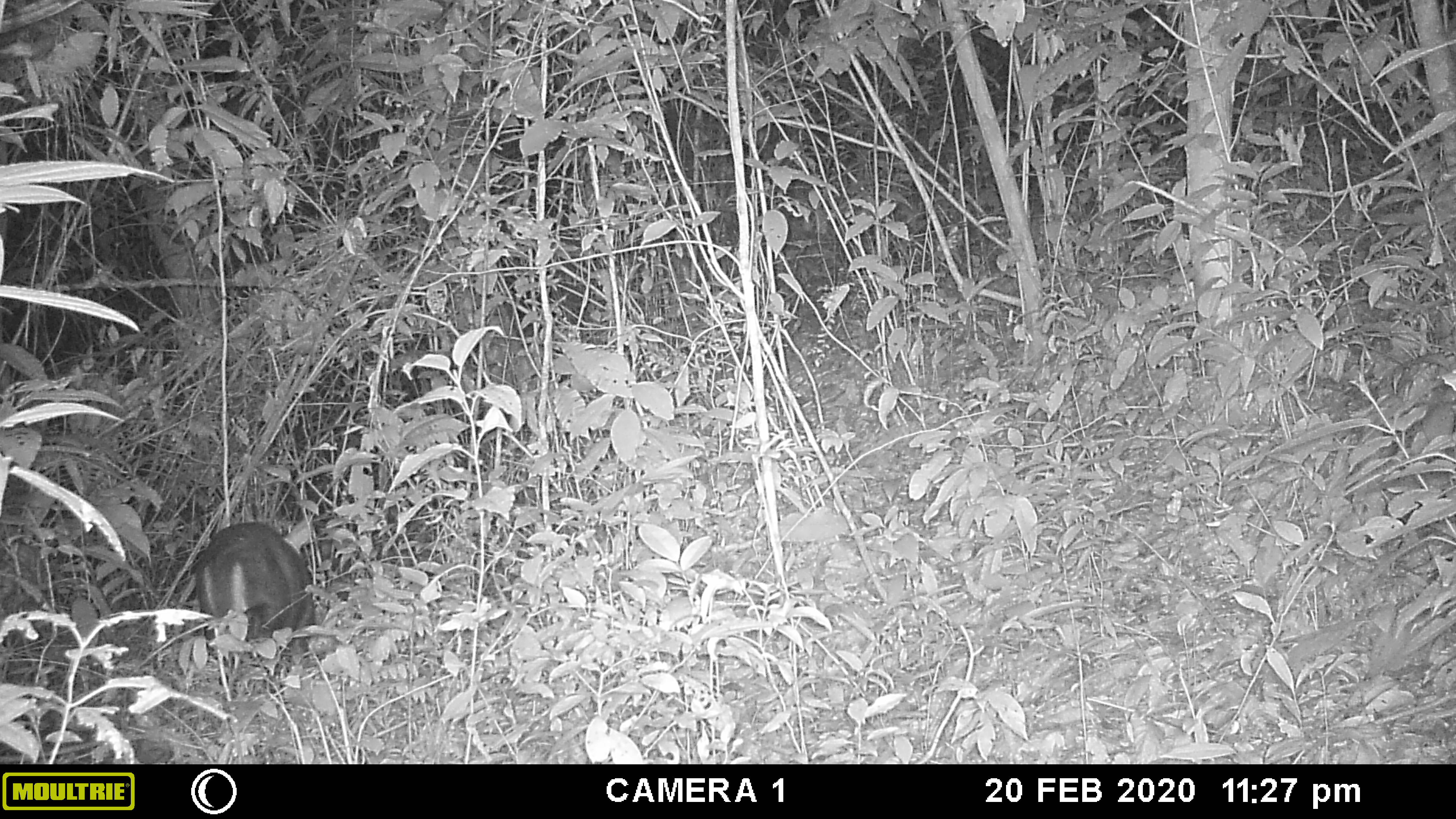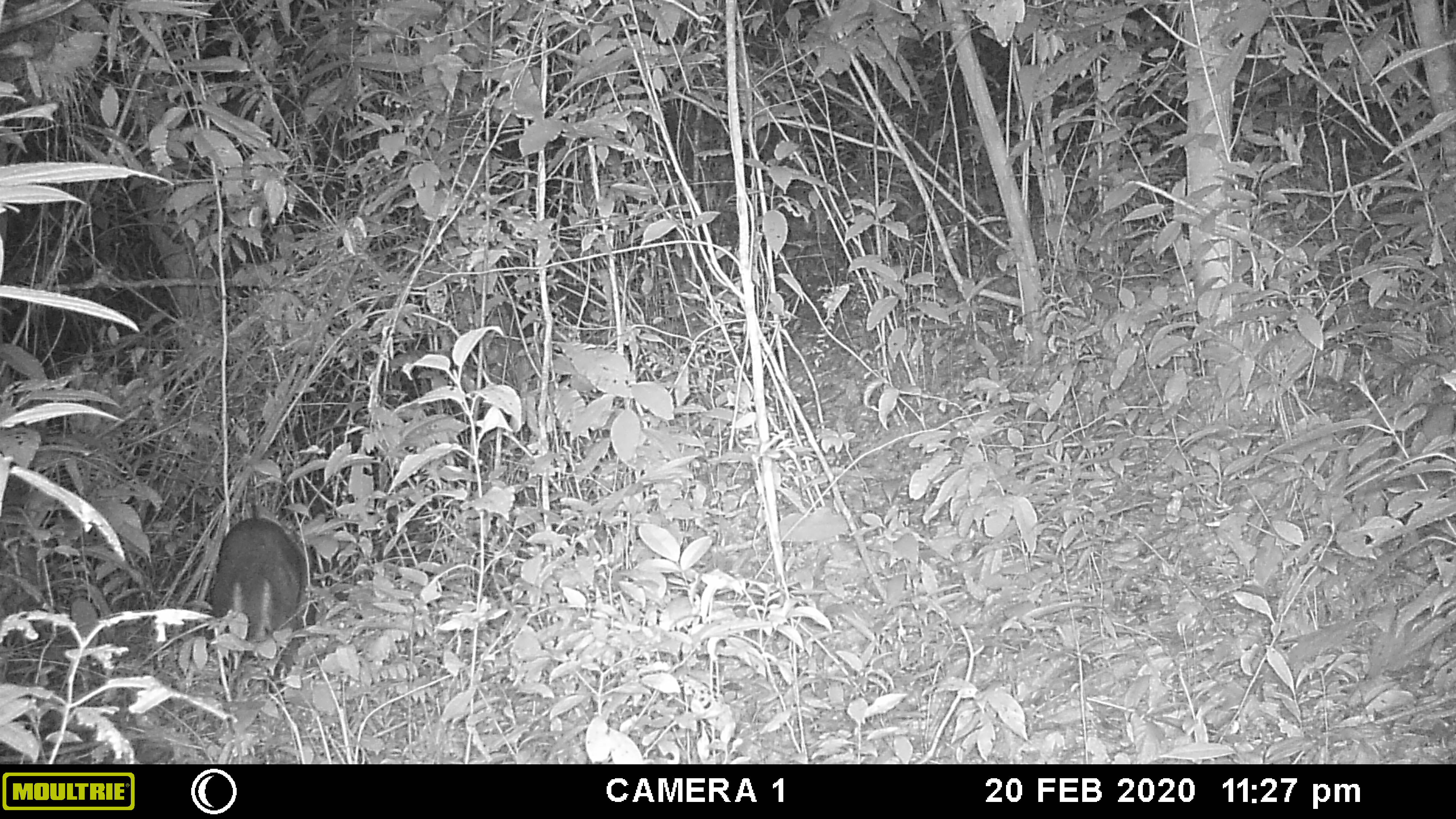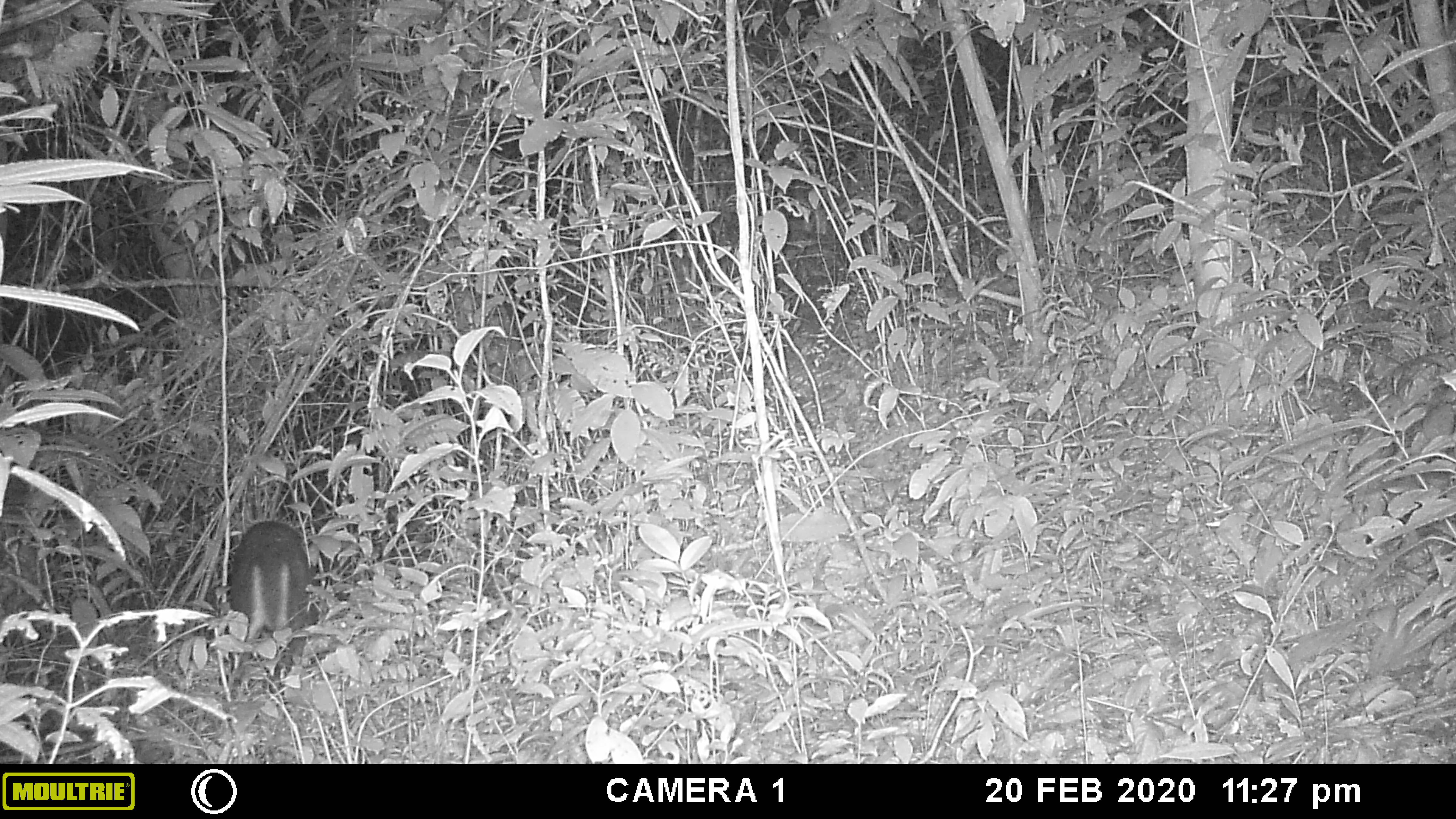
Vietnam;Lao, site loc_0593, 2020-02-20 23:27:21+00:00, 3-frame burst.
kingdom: Animalia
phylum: Chordata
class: Mammalia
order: Artiodactyla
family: Cervidae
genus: Muntiacus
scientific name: Muntiacus rooseveltorum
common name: roosevelt's muntjac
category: roosevelts muntjac group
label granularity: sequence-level